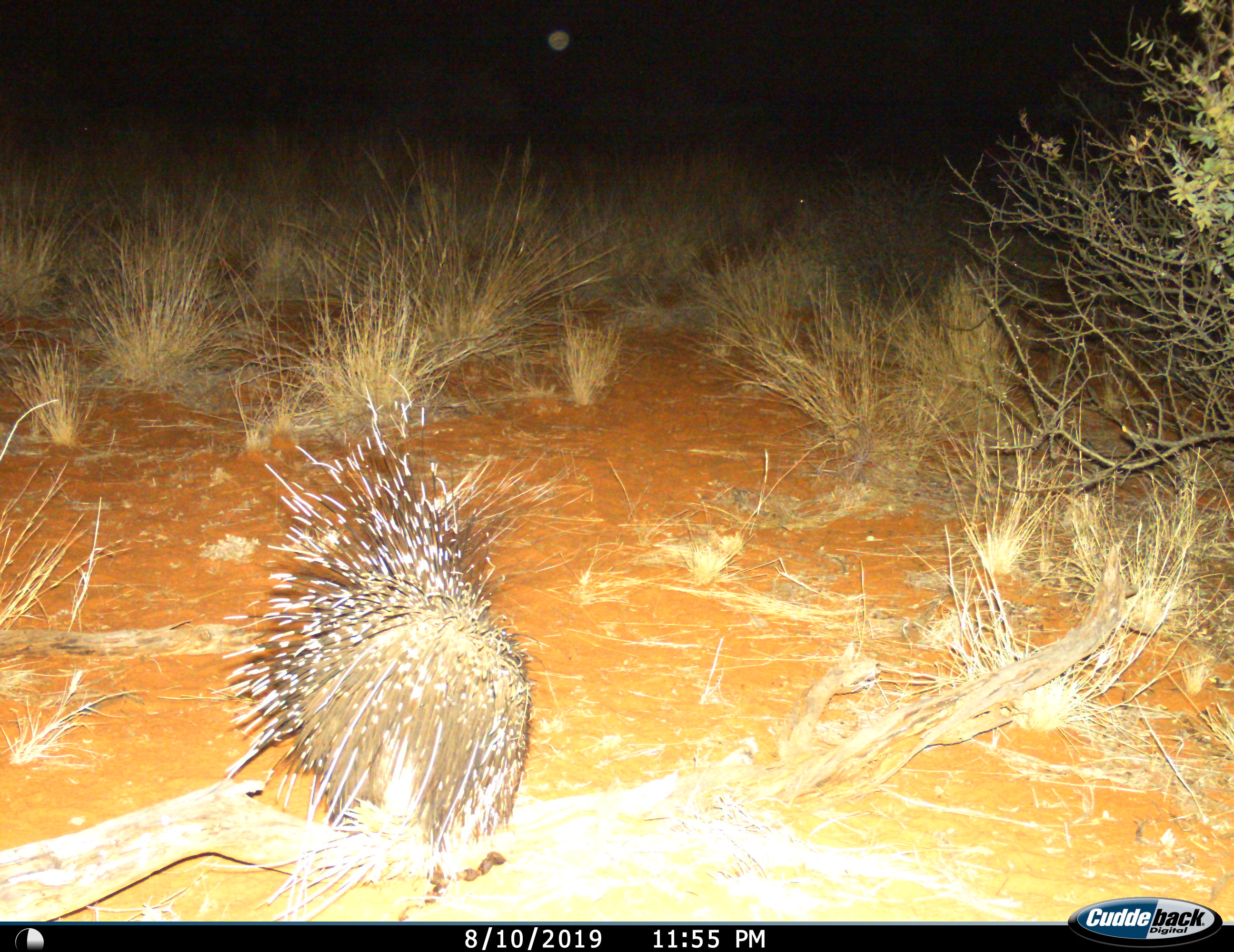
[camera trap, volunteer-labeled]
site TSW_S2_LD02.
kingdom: Animalia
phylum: Chordata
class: Mammalia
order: Rodentia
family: Hystricidae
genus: Hystrix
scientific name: Hystrix cristata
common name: crested porcupine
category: porcupine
Porcupine (crested porcupine) (Hystrix cristata), count 1. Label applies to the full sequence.